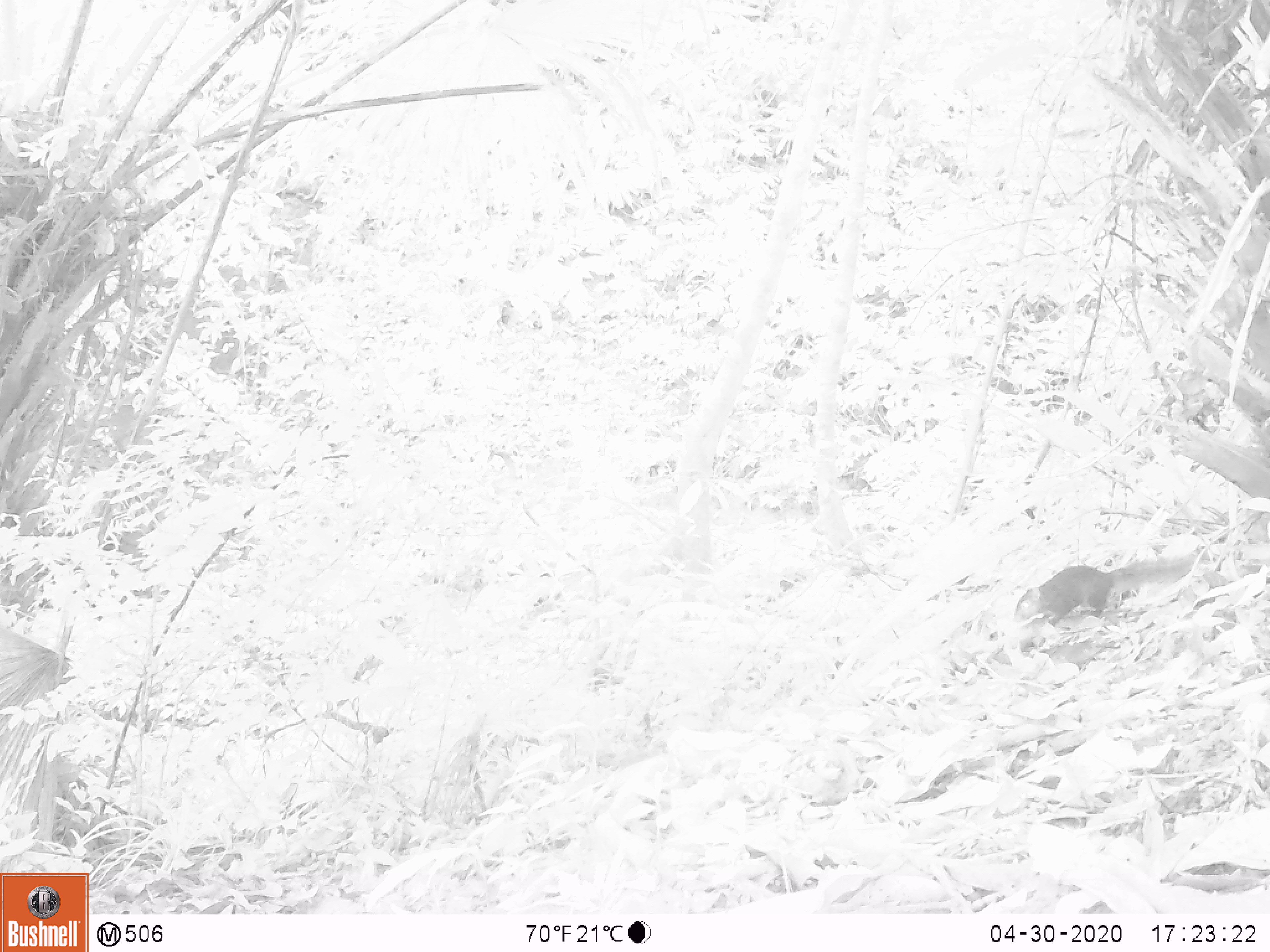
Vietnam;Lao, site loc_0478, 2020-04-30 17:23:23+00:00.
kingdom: Animalia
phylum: Chordata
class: Mammalia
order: Rodentia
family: Sciuridae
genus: Dremomys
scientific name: Dremomys rufigenis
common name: red-cheeked squirrel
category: red cheeked squirrel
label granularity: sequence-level